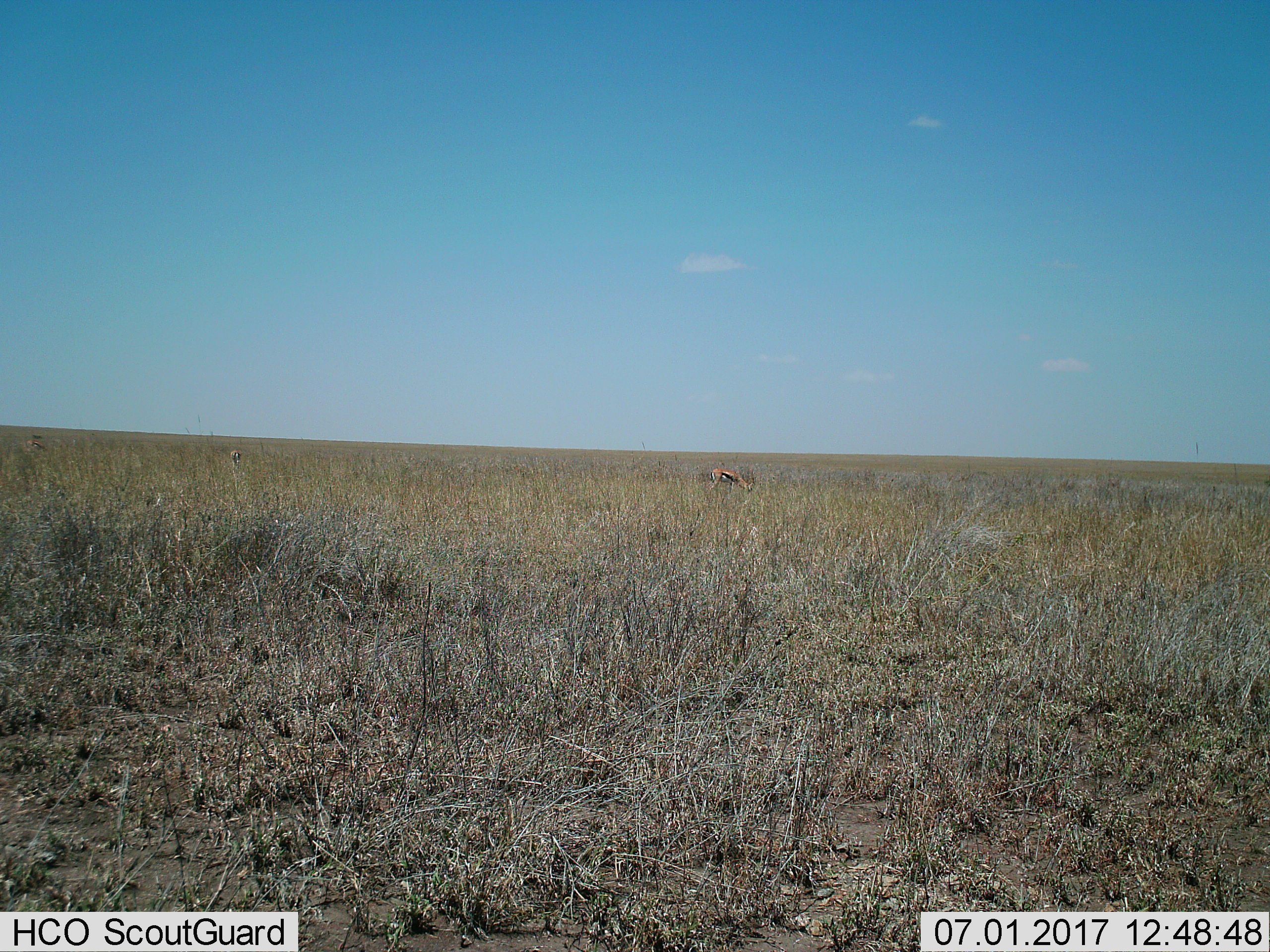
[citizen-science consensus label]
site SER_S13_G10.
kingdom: Animalia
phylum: Chordata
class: Mammalia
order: Artiodactyla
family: Bovidae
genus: Eudorcas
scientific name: Eudorcas thomsonii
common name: thomson's gazelle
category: gazellethomsons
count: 3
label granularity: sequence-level